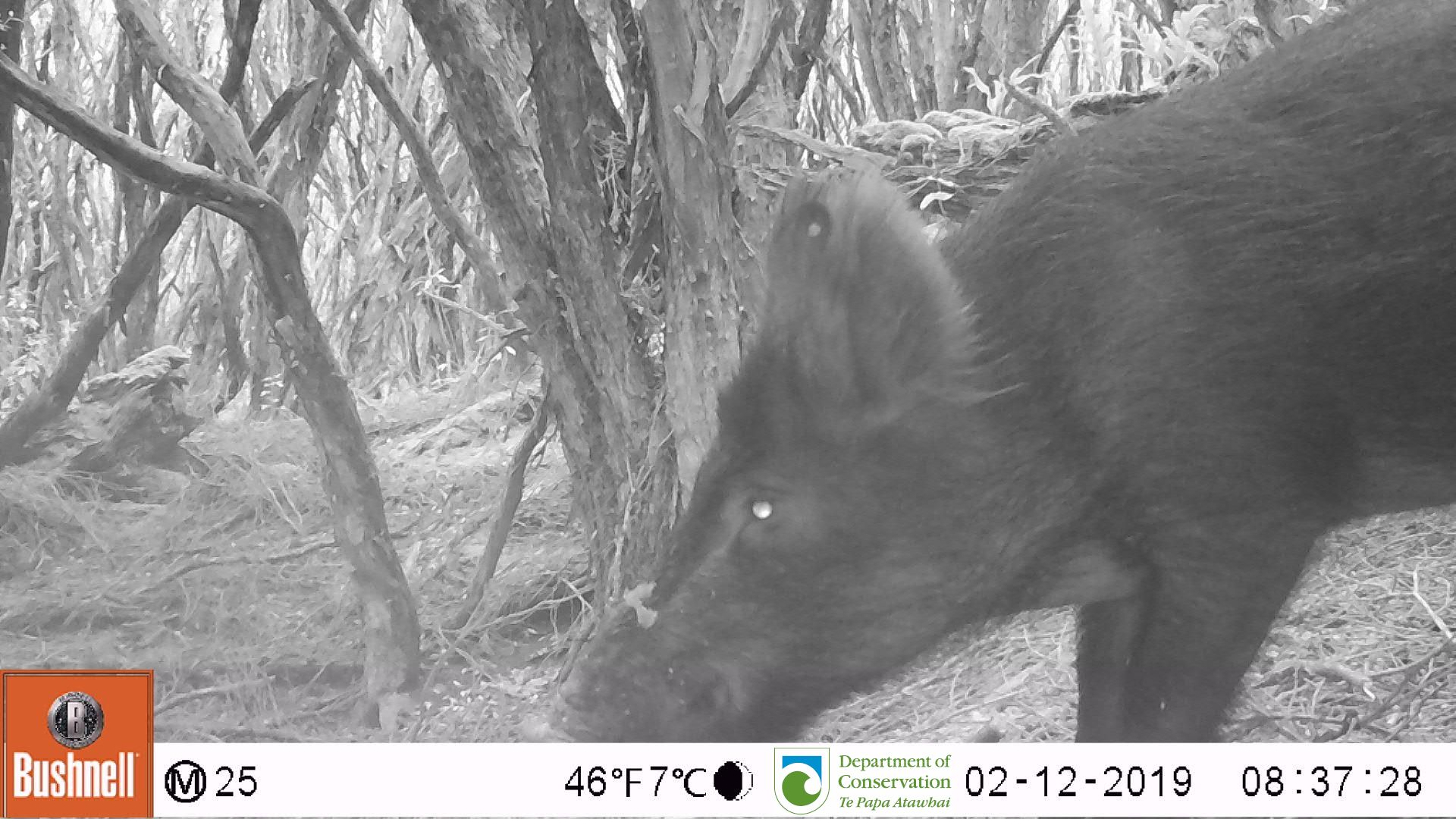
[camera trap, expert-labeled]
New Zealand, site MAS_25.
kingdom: Animalia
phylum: Chordata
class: Mammalia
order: Artiodactyla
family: Suidae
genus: Sus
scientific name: Sus scrofa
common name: pig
Pig (Sus scrofa).